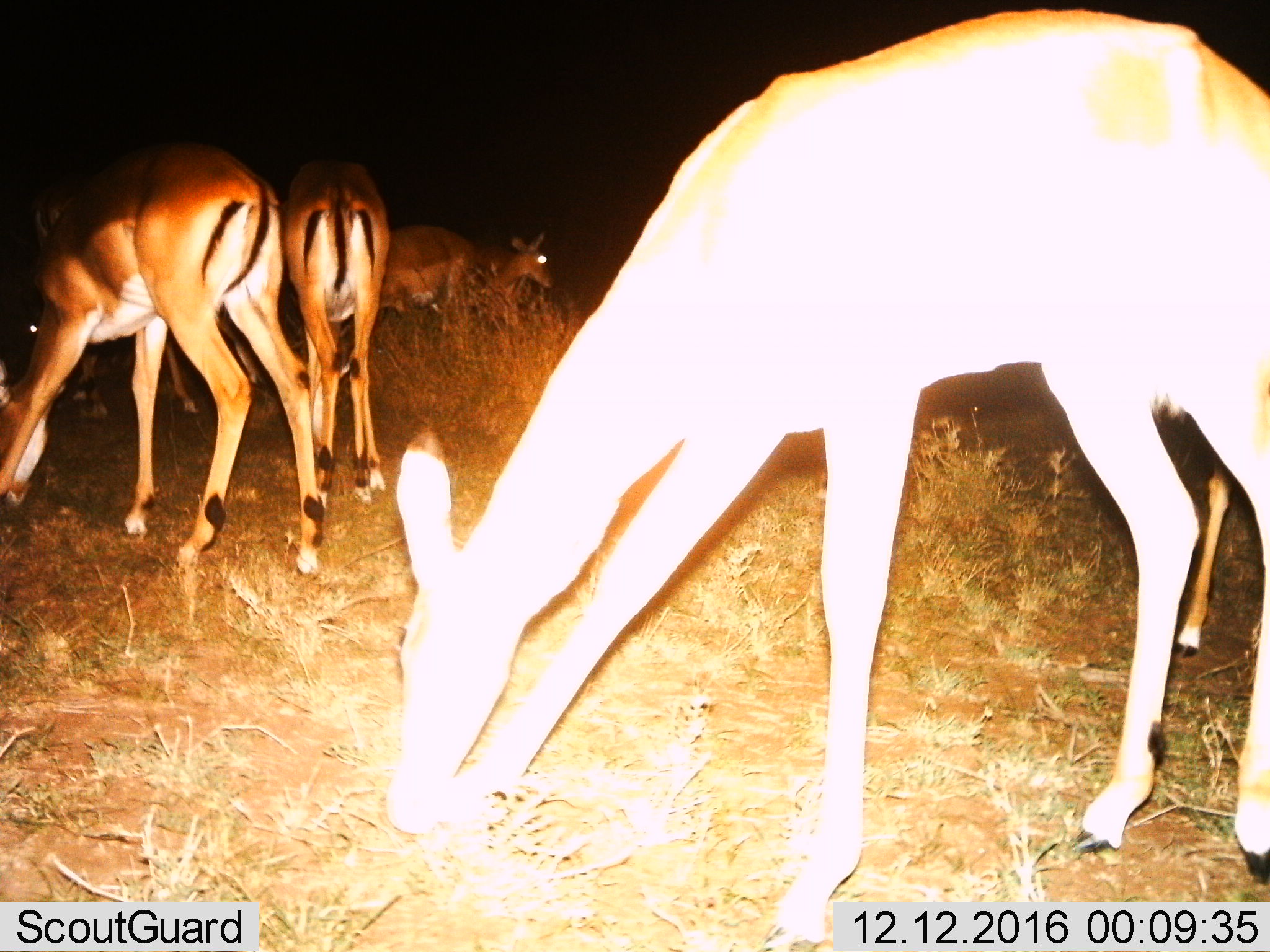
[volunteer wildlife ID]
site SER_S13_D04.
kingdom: Animalia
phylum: Chordata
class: Mammalia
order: Artiodactyla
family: Bovidae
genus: Aepyceros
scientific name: Aepyceros melampus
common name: impala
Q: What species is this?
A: Impala (Aepyceros melampus).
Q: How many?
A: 6.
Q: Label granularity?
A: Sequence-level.